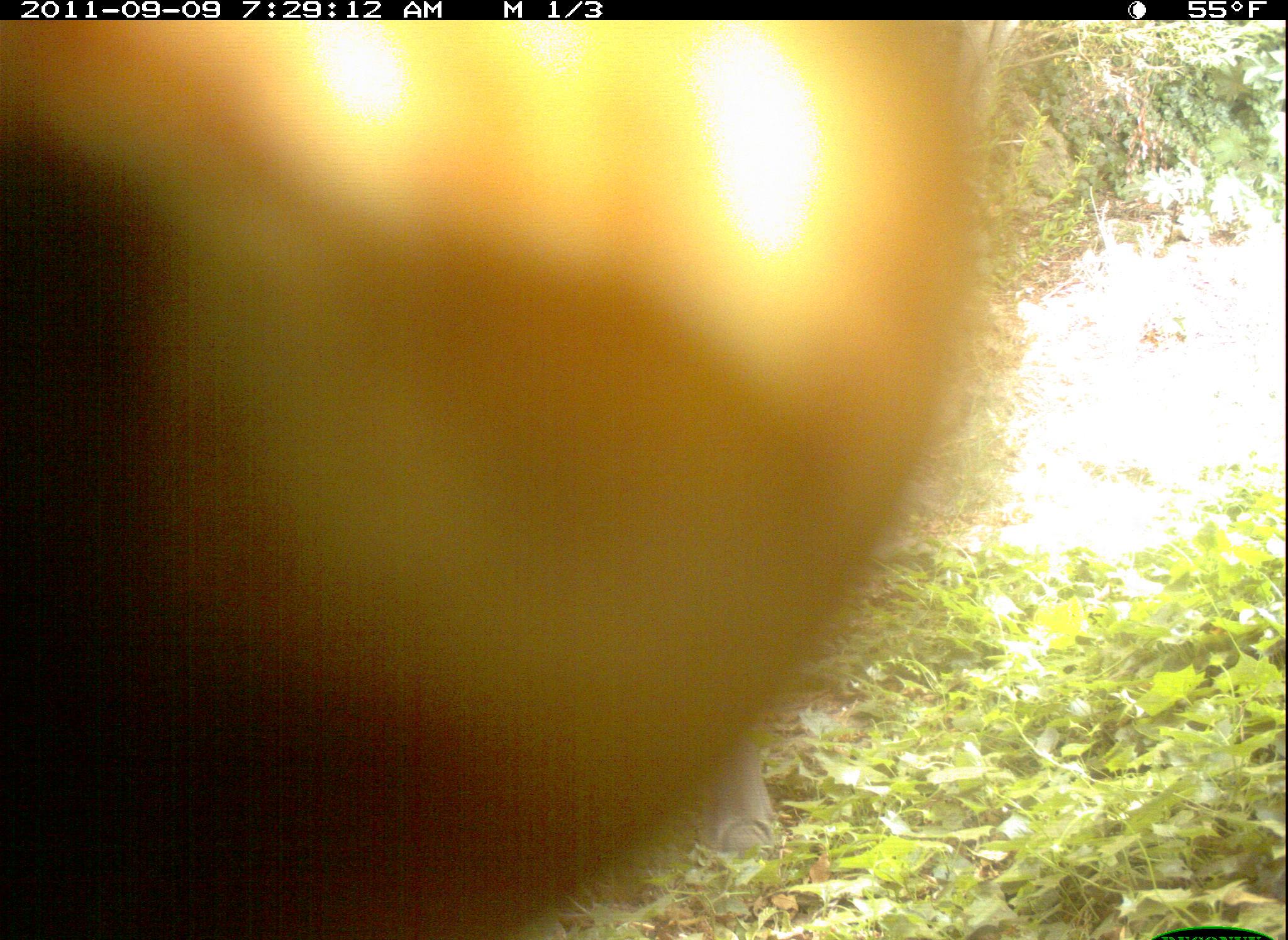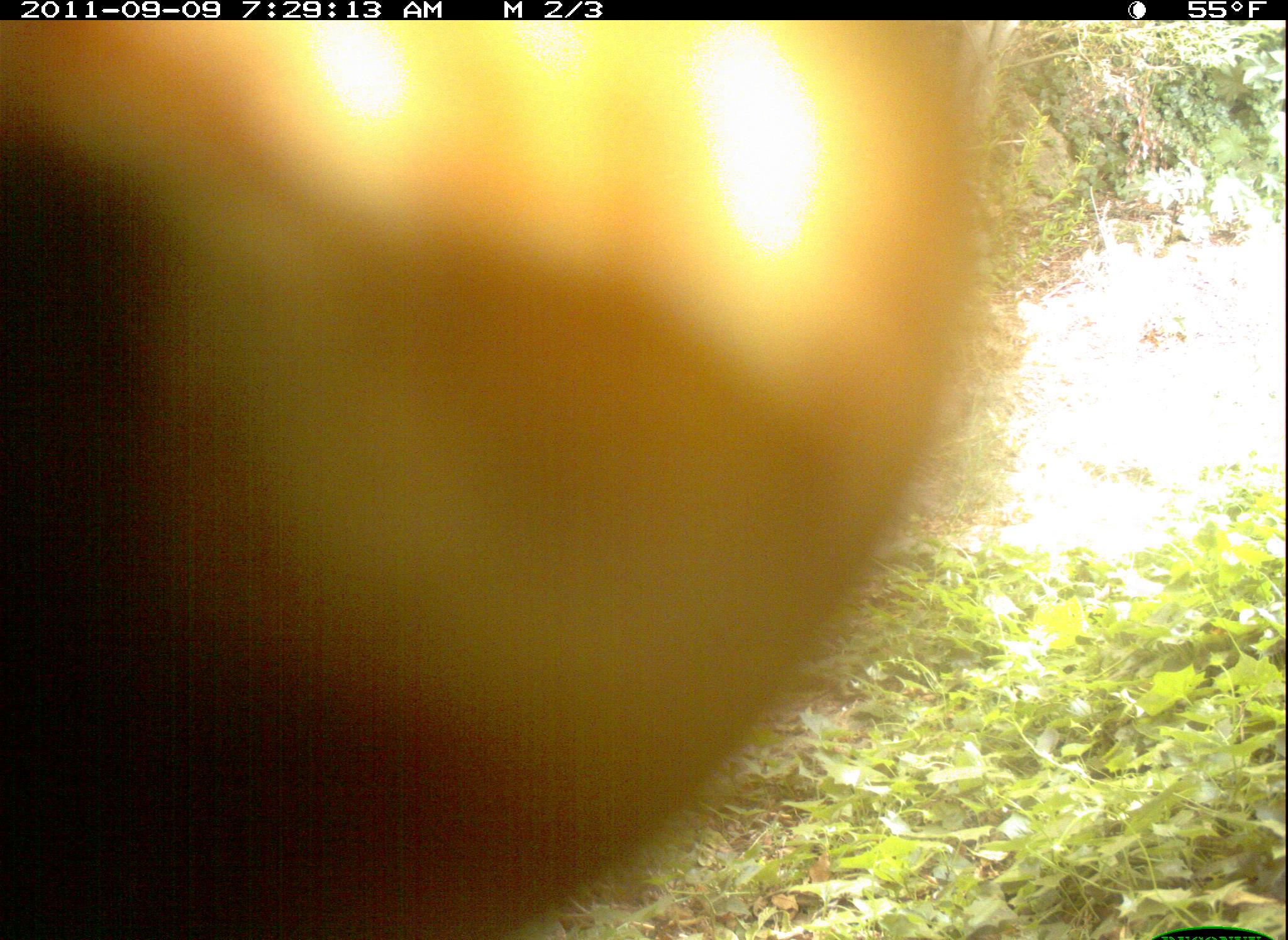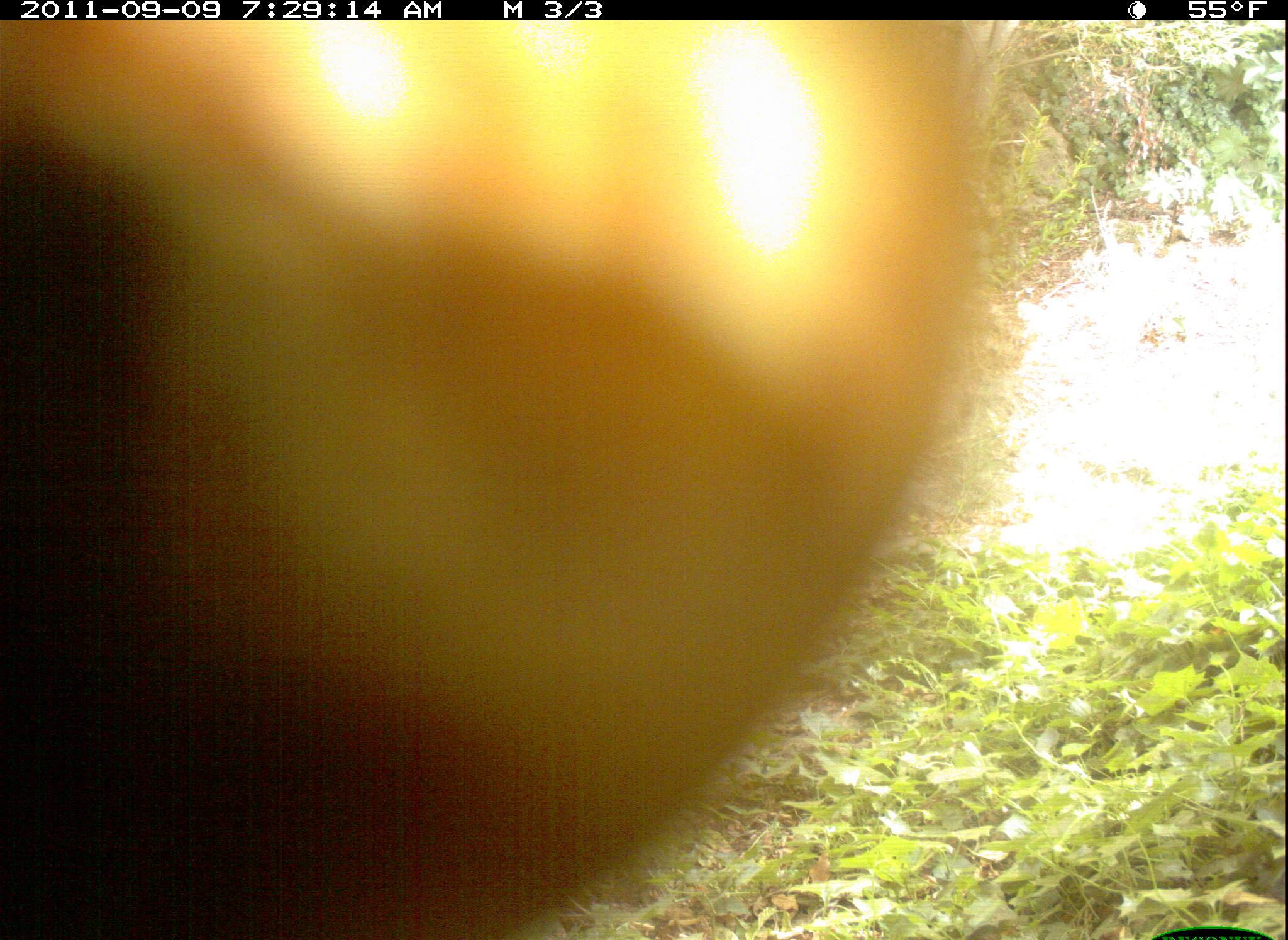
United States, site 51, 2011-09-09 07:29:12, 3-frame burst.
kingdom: Animalia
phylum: Chordata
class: Mammalia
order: Rodentia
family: Sciuridae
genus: Sciurus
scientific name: Sciurus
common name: squirrel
Squirrel (Sciurus).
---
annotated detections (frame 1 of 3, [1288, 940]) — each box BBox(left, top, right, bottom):
squirrel: BBox(13, 23, 1035, 937)